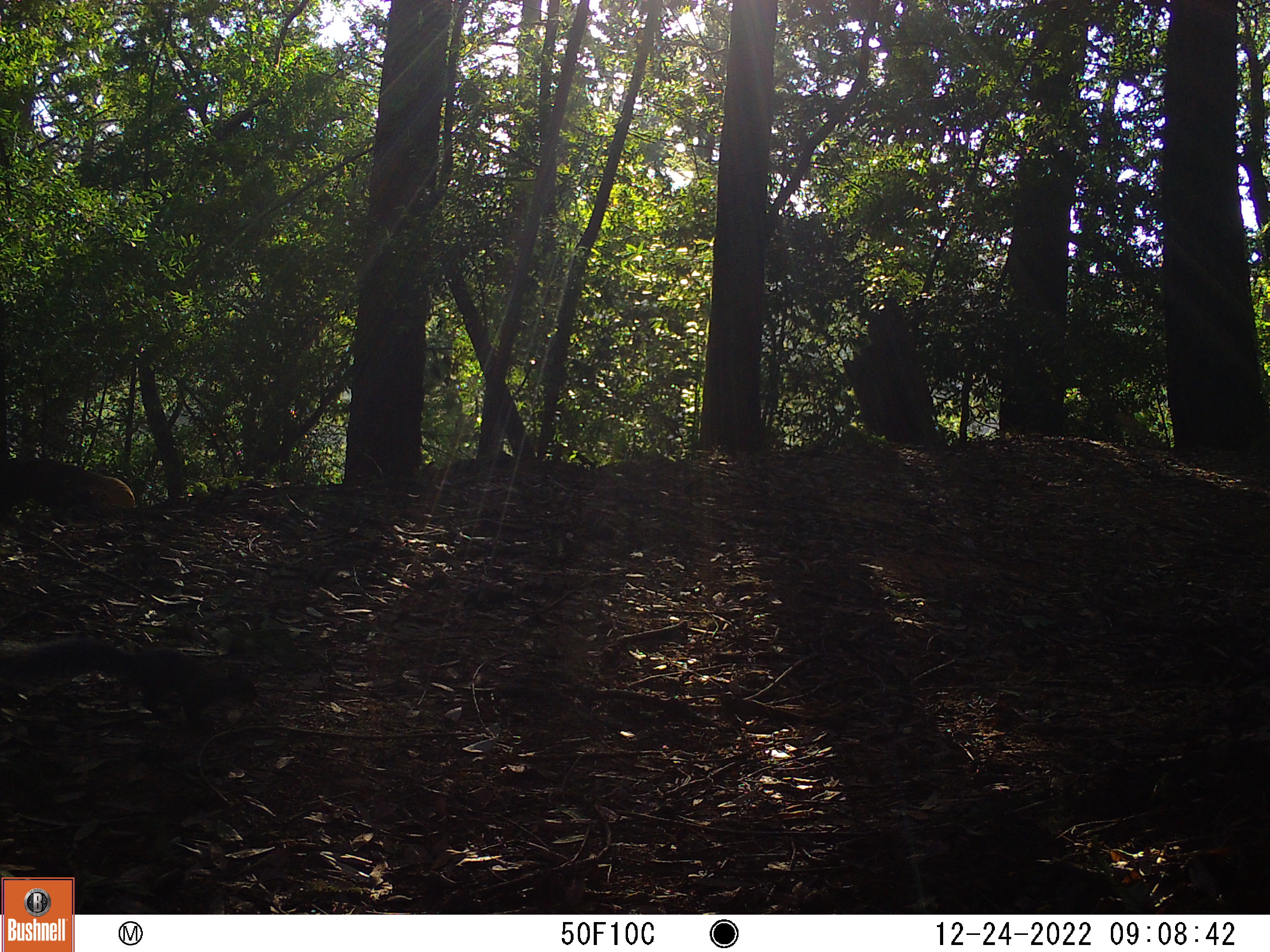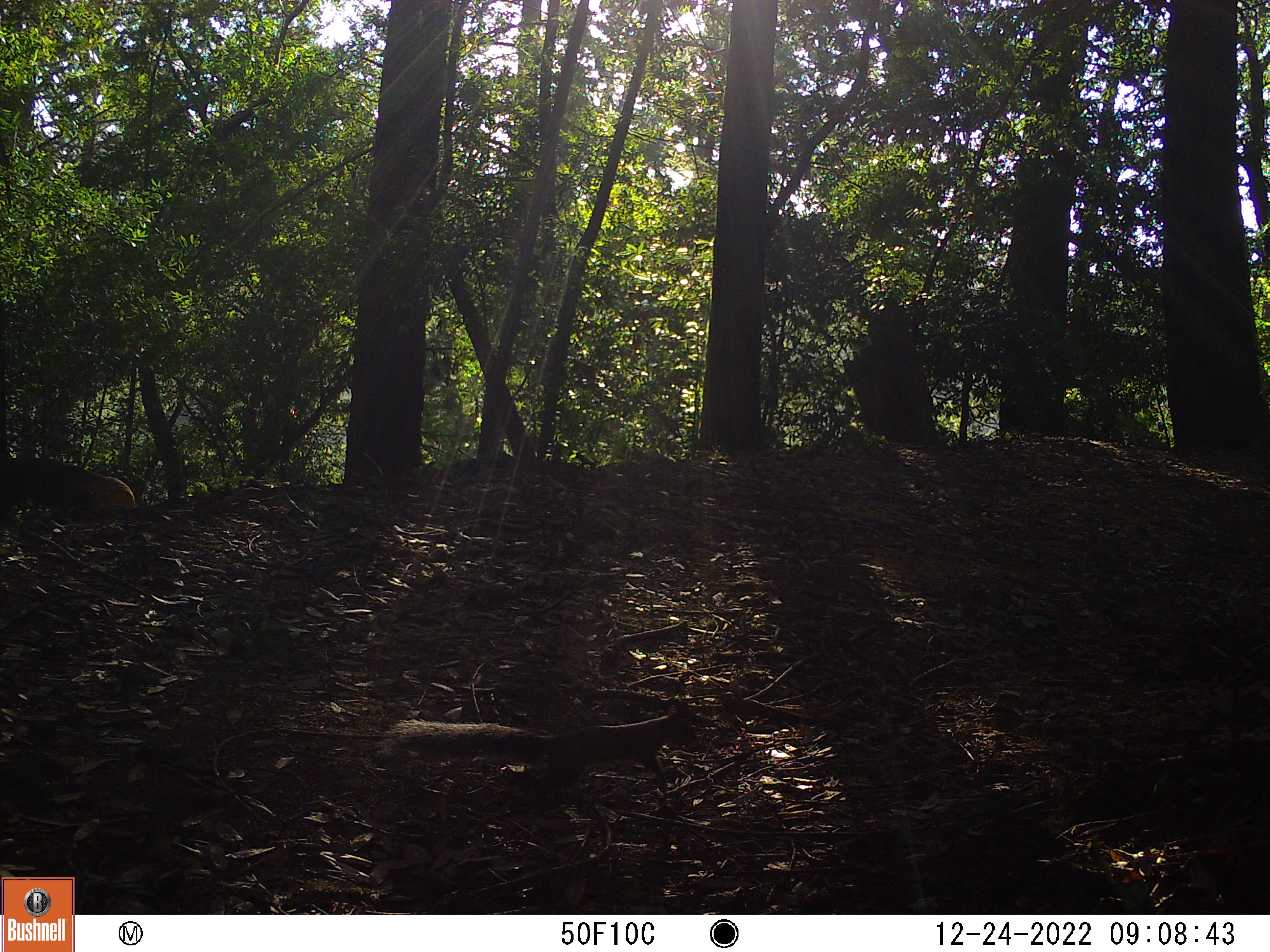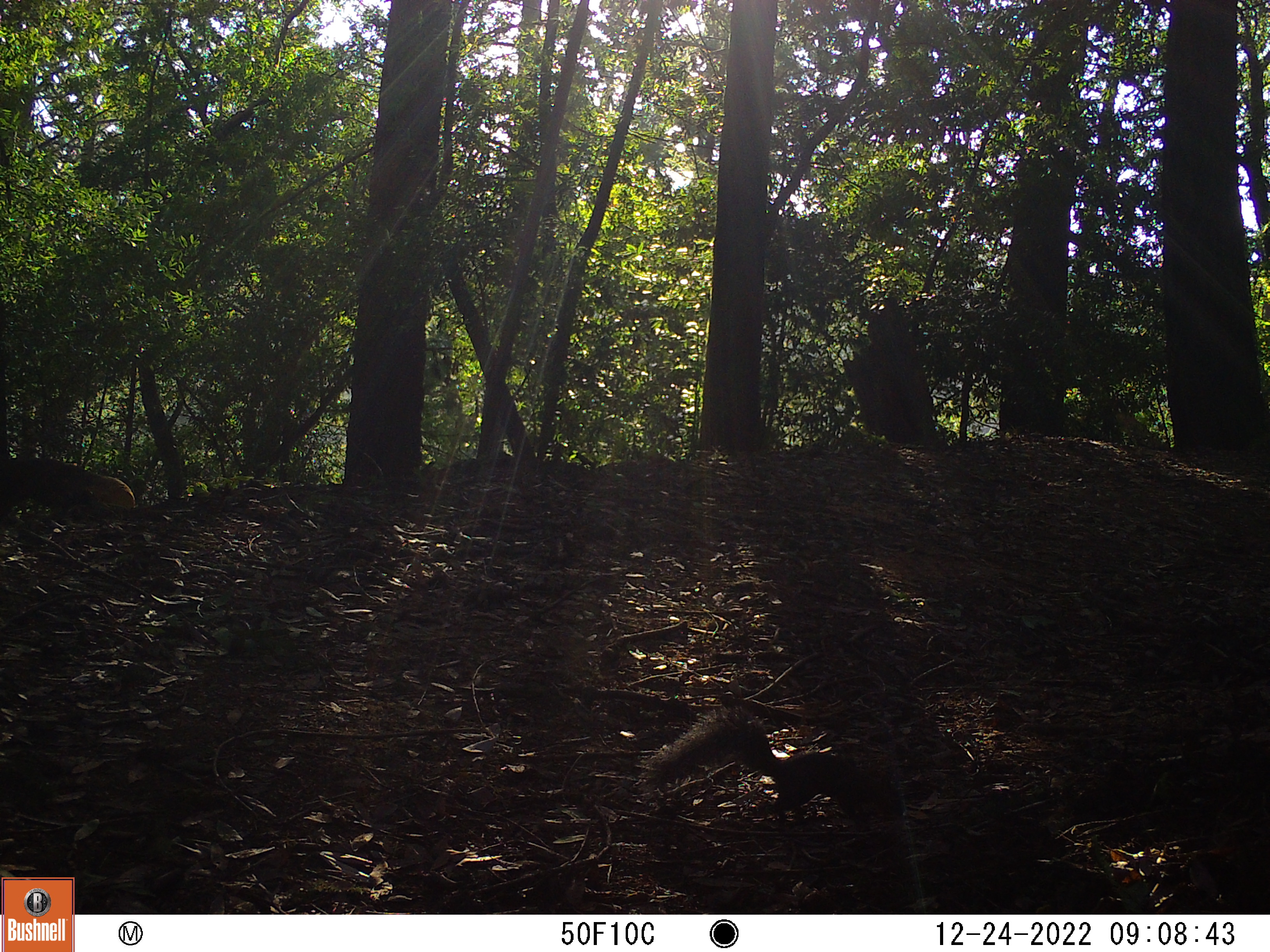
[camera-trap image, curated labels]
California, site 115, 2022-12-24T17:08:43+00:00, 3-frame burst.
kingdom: Animalia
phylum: Chordata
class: Mammalia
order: Rodentia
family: Sciuridae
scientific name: Sciuridae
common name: squirrel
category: unknown squirrel